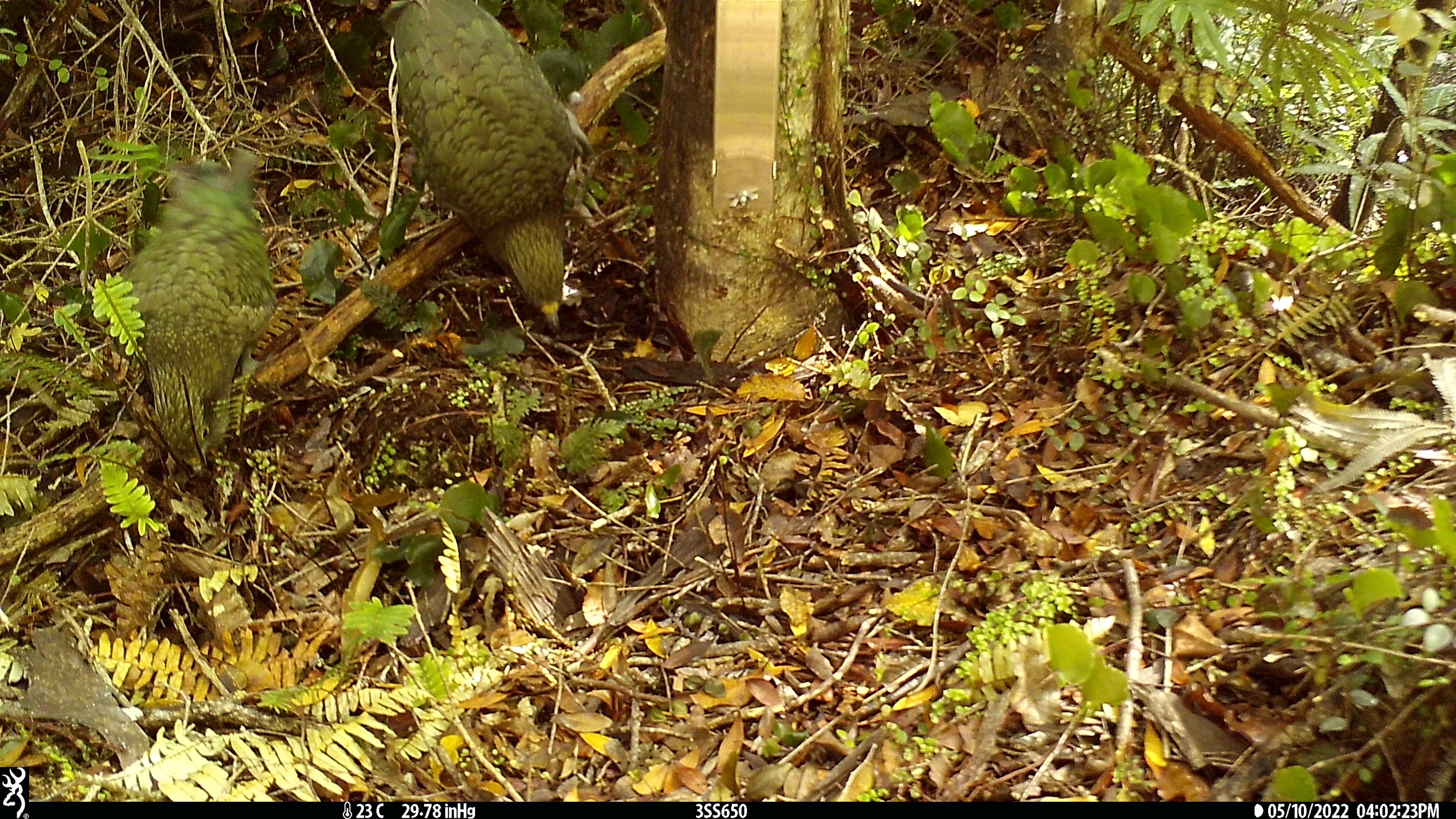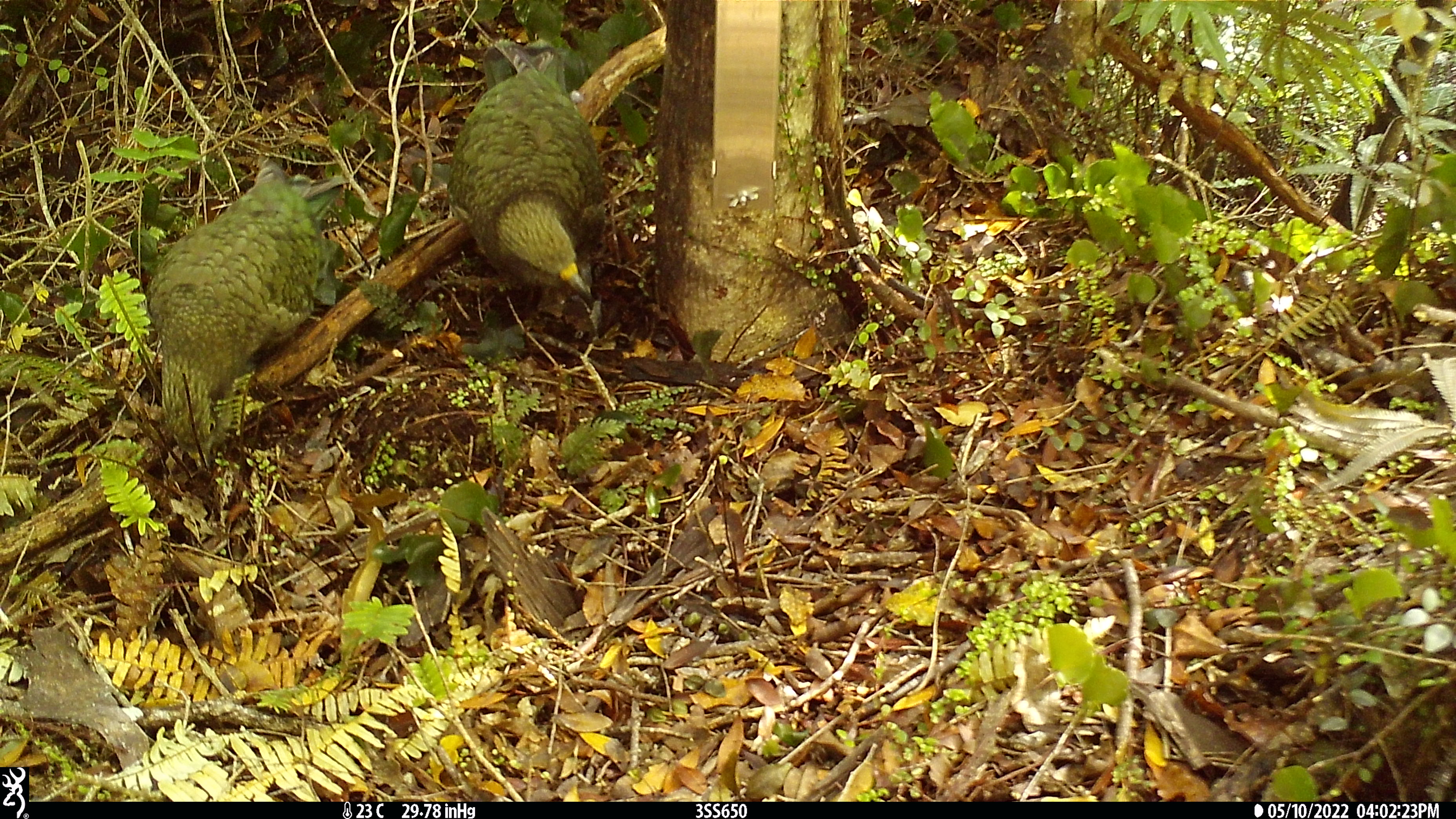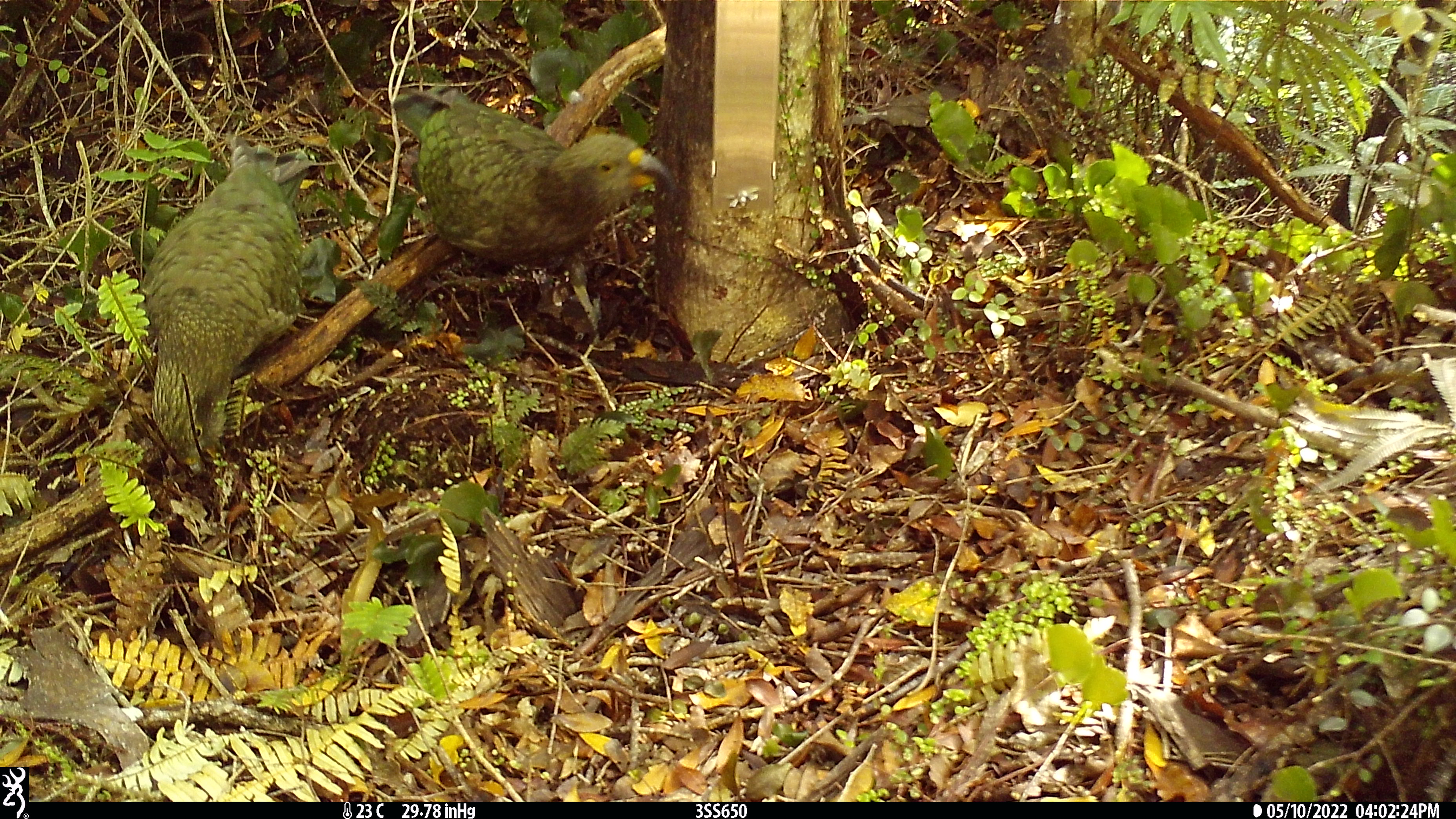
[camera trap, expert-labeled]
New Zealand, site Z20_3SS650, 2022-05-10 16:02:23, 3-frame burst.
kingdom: Animalia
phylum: Chordata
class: Aves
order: Psittaciformes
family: Strigopidae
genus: Nestor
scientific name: Nestor notabilis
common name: kea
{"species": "kea (Nestor notabilis)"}